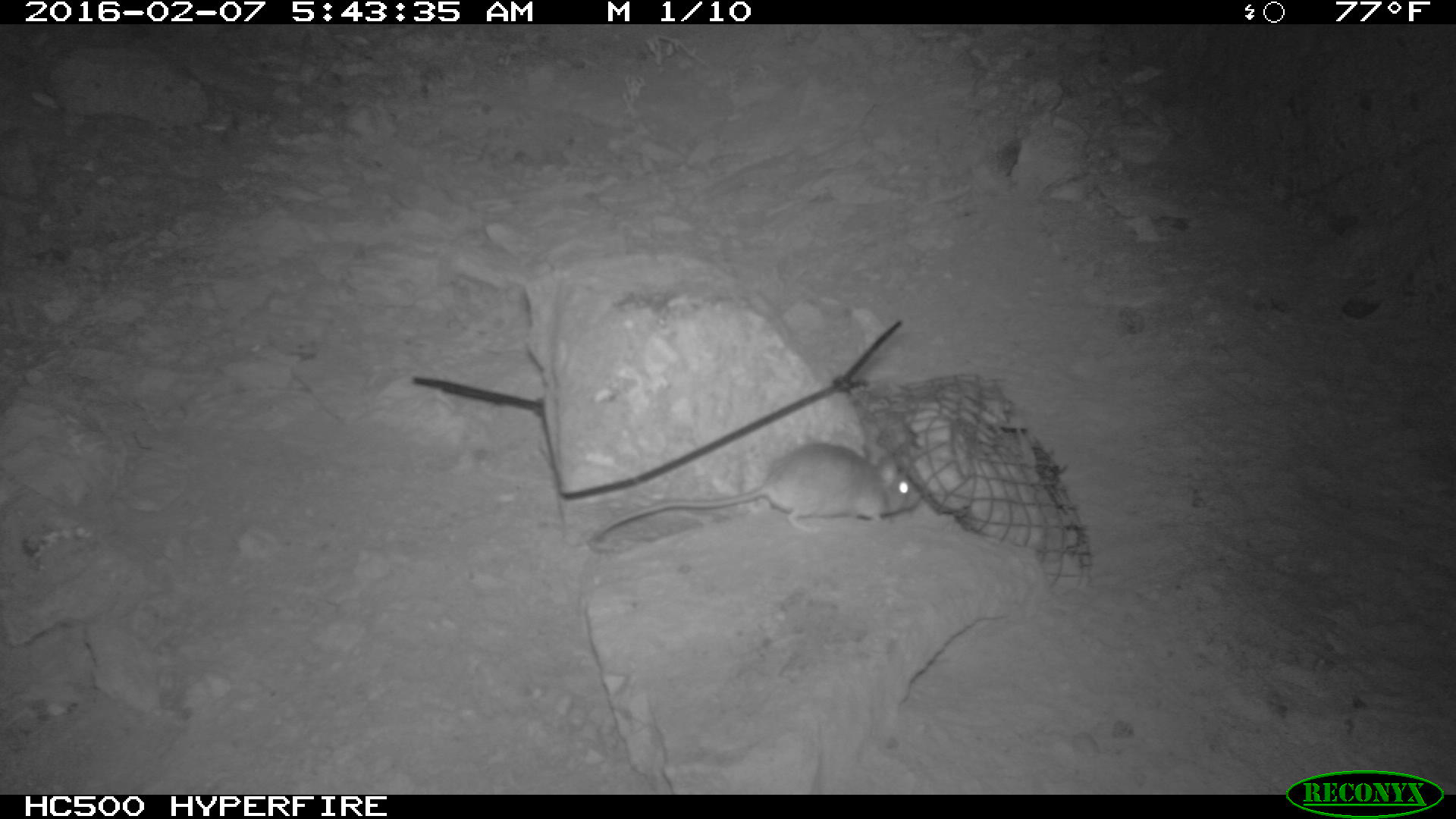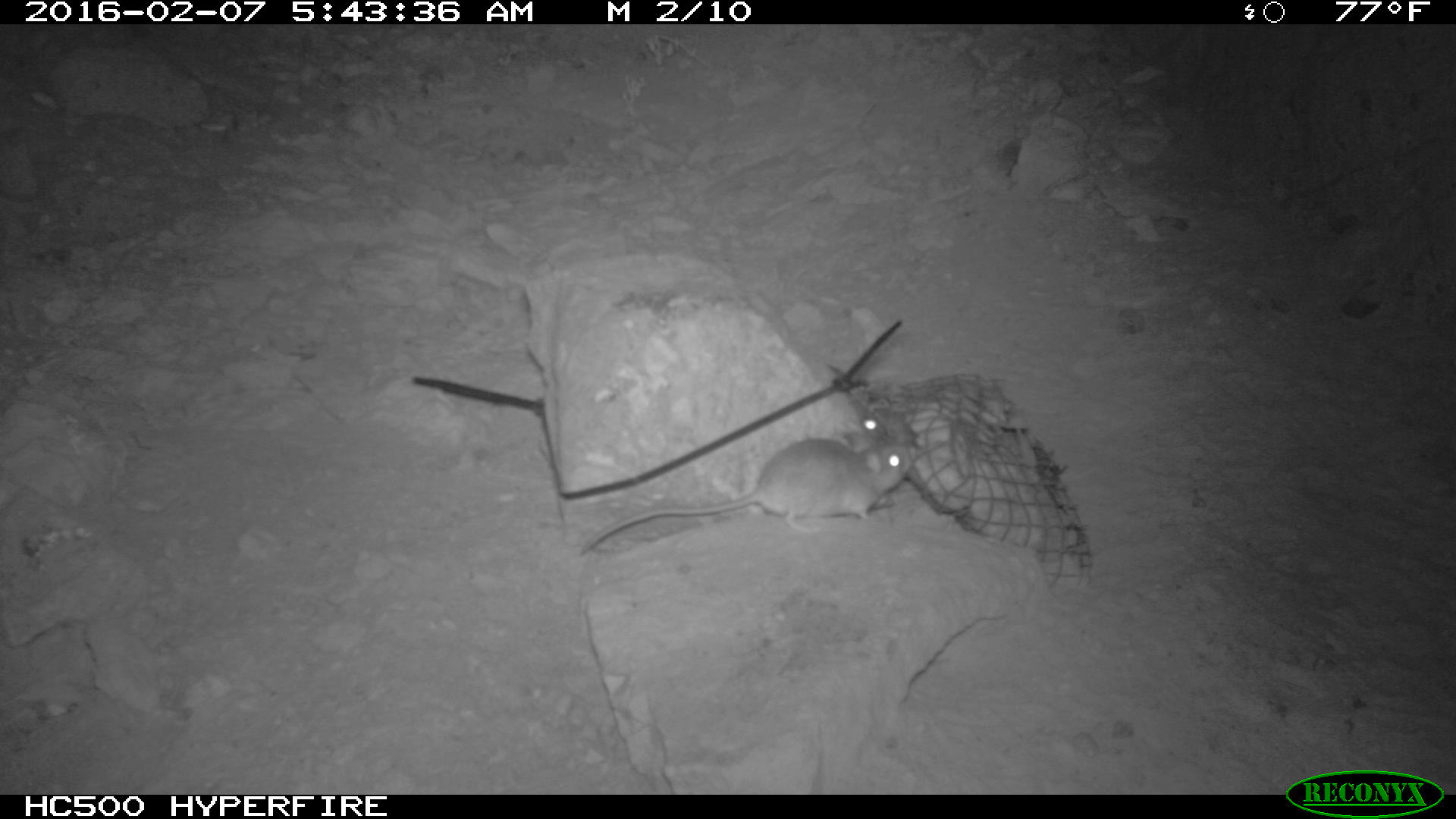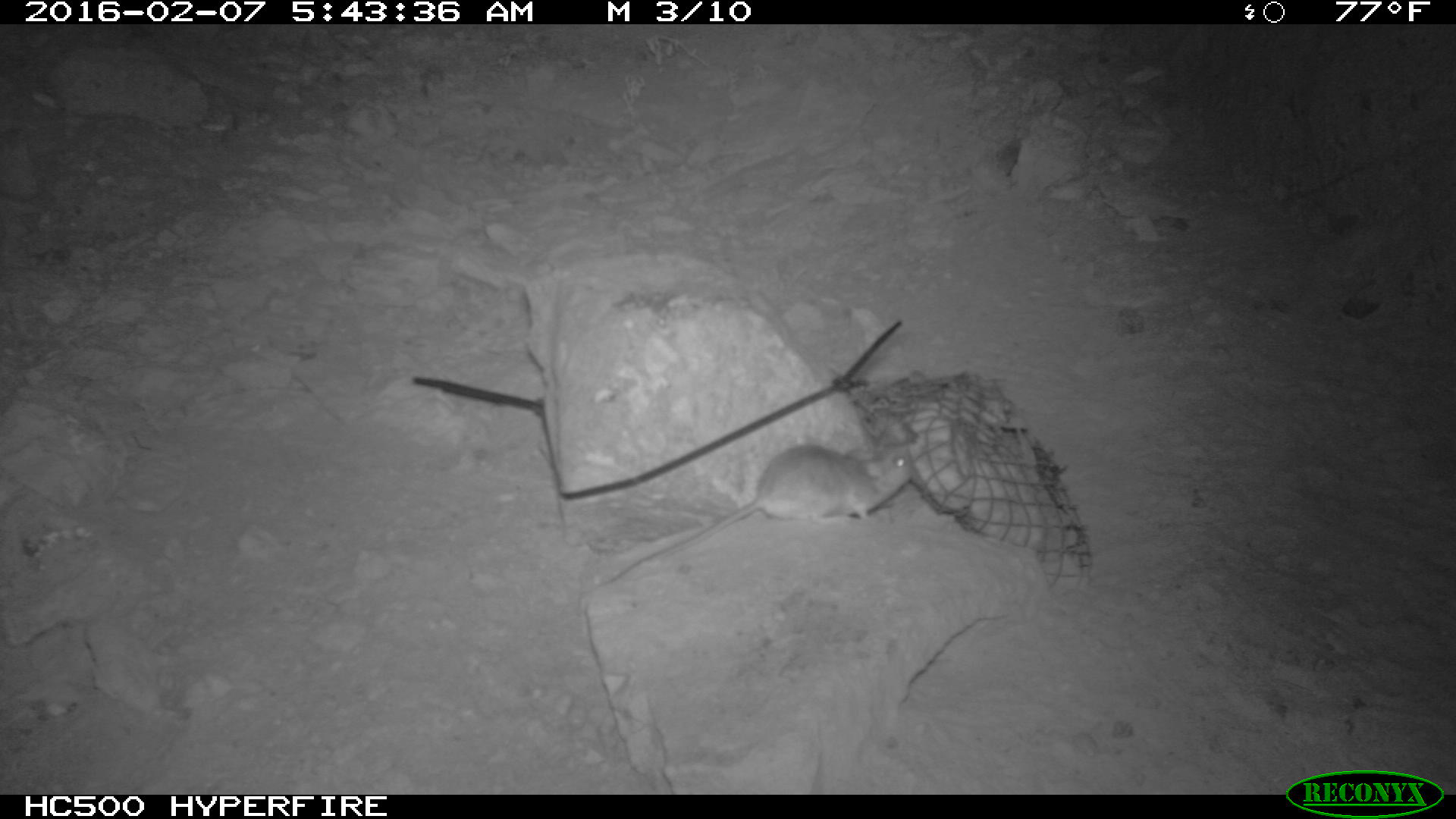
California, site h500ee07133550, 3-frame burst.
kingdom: Animalia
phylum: Chordata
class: Mammalia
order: Rodentia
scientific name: Rodentia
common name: rodent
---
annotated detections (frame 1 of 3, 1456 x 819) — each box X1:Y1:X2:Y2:
rodent: 587:436:922:540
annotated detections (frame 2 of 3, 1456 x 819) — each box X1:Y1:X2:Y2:
rodent: 580:433:917:555; 854:391:895:448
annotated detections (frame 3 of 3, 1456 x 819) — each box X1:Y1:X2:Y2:
rodent: 573:441:912:607